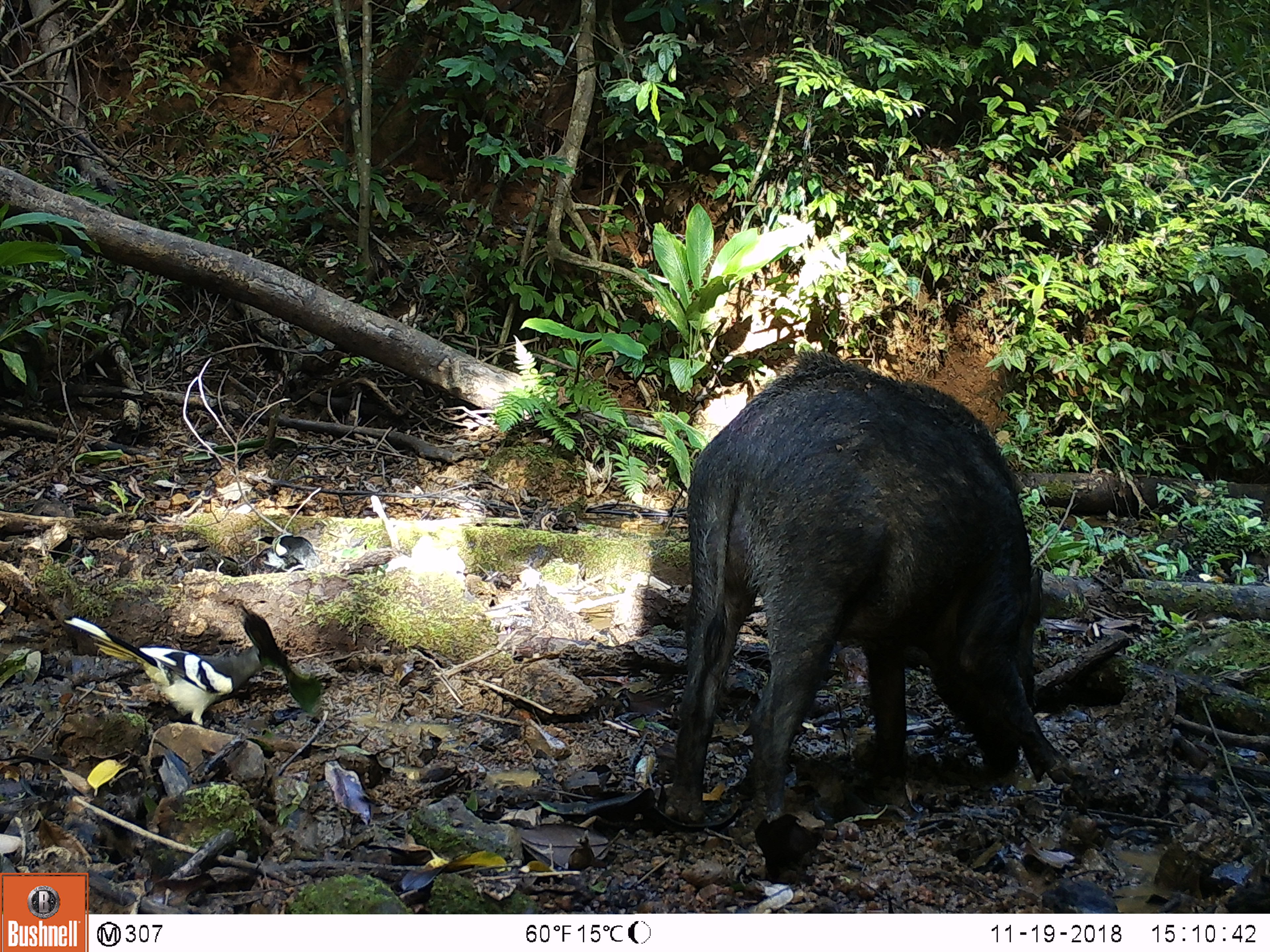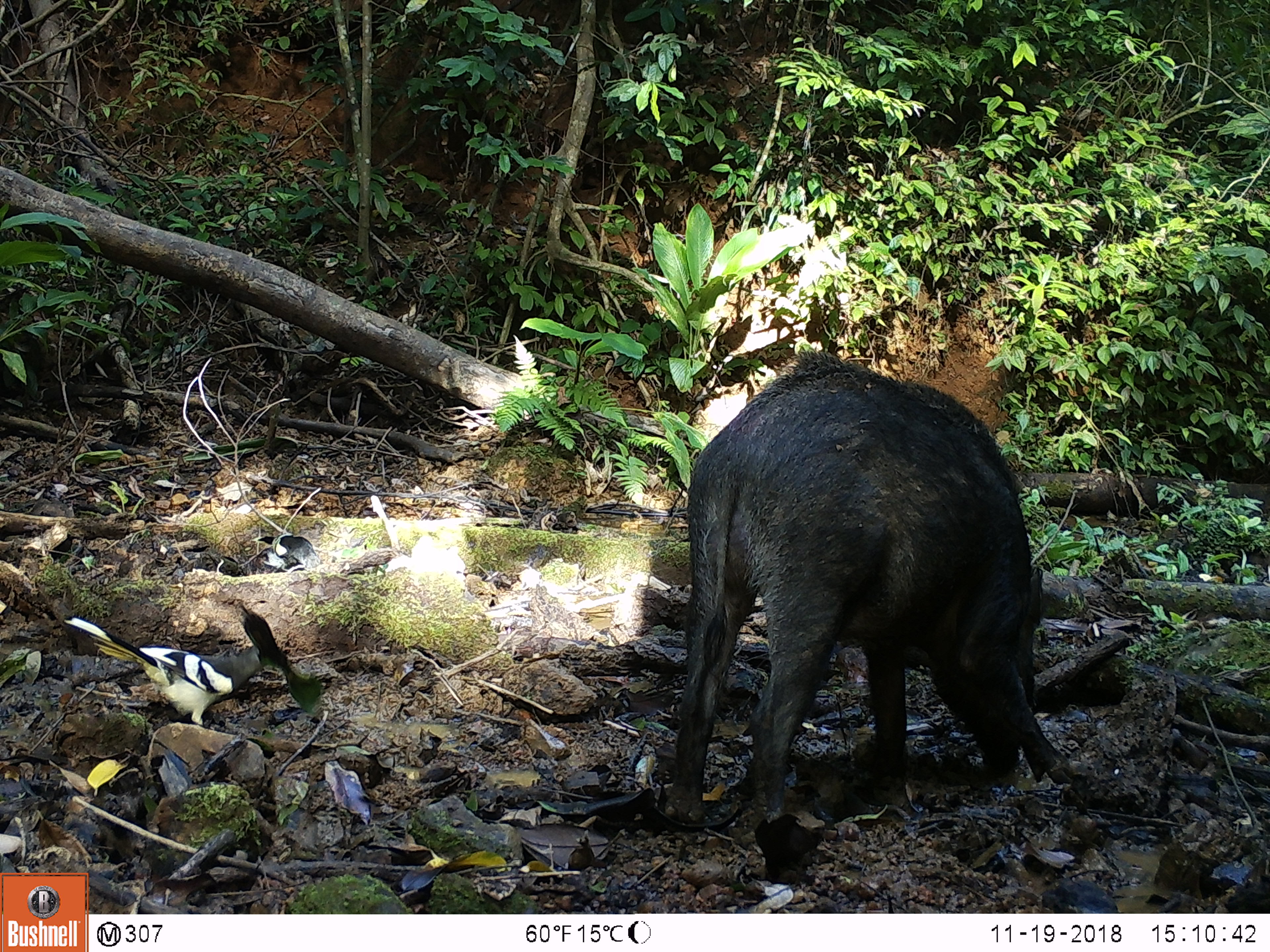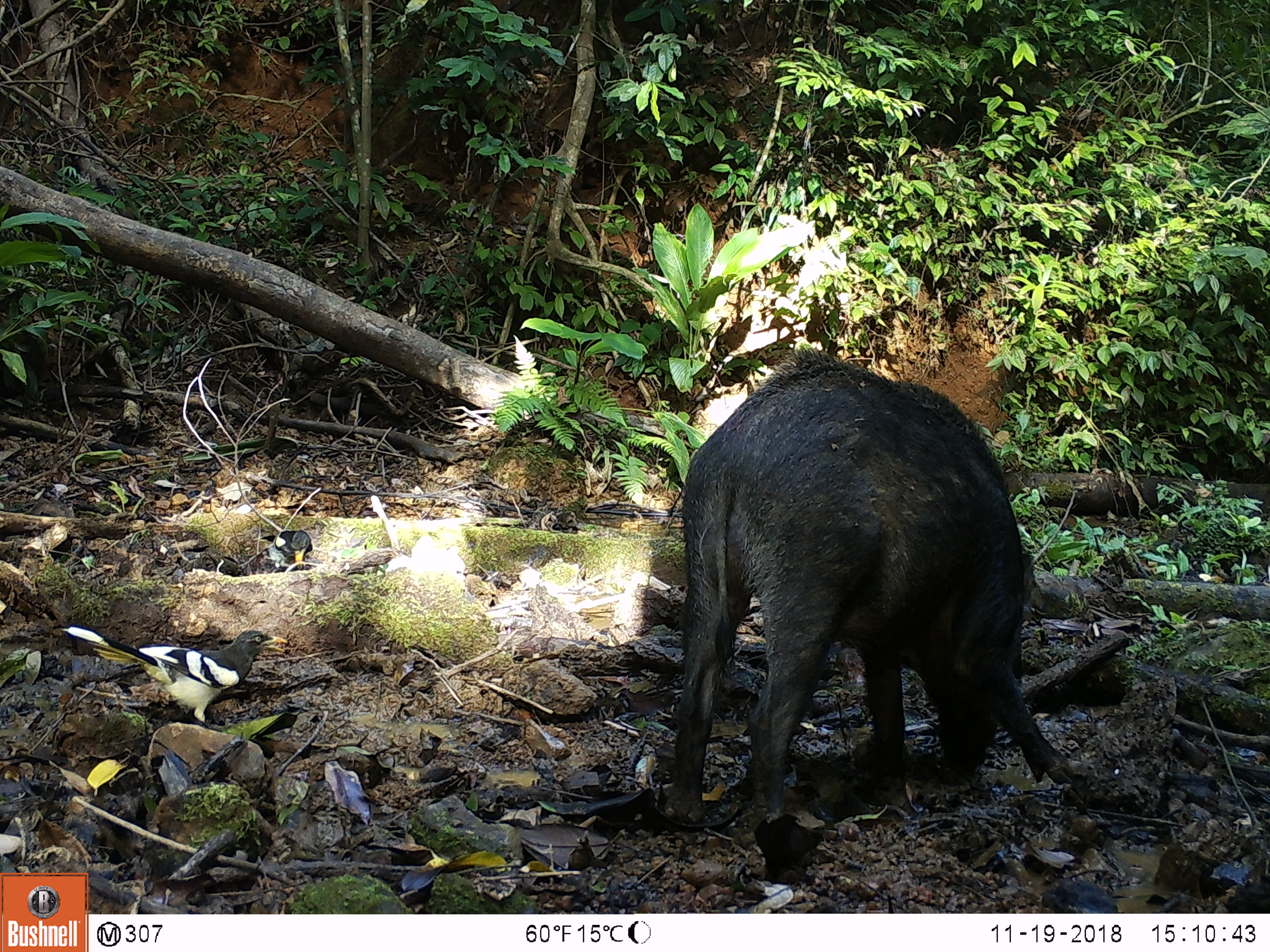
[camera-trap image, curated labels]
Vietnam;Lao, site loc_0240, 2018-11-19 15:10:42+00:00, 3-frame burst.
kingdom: Animalia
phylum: Chordata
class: Aves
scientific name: Aves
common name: bird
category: unidentified bird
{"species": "unidentified bird (bird) (Aves)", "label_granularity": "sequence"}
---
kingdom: Animalia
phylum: Chordata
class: Mammalia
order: Artiodactyla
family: Suidae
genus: Sus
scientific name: Sus scrofa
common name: eurasian wild pig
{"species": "eurasian wild pig (Sus scrofa)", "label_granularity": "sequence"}